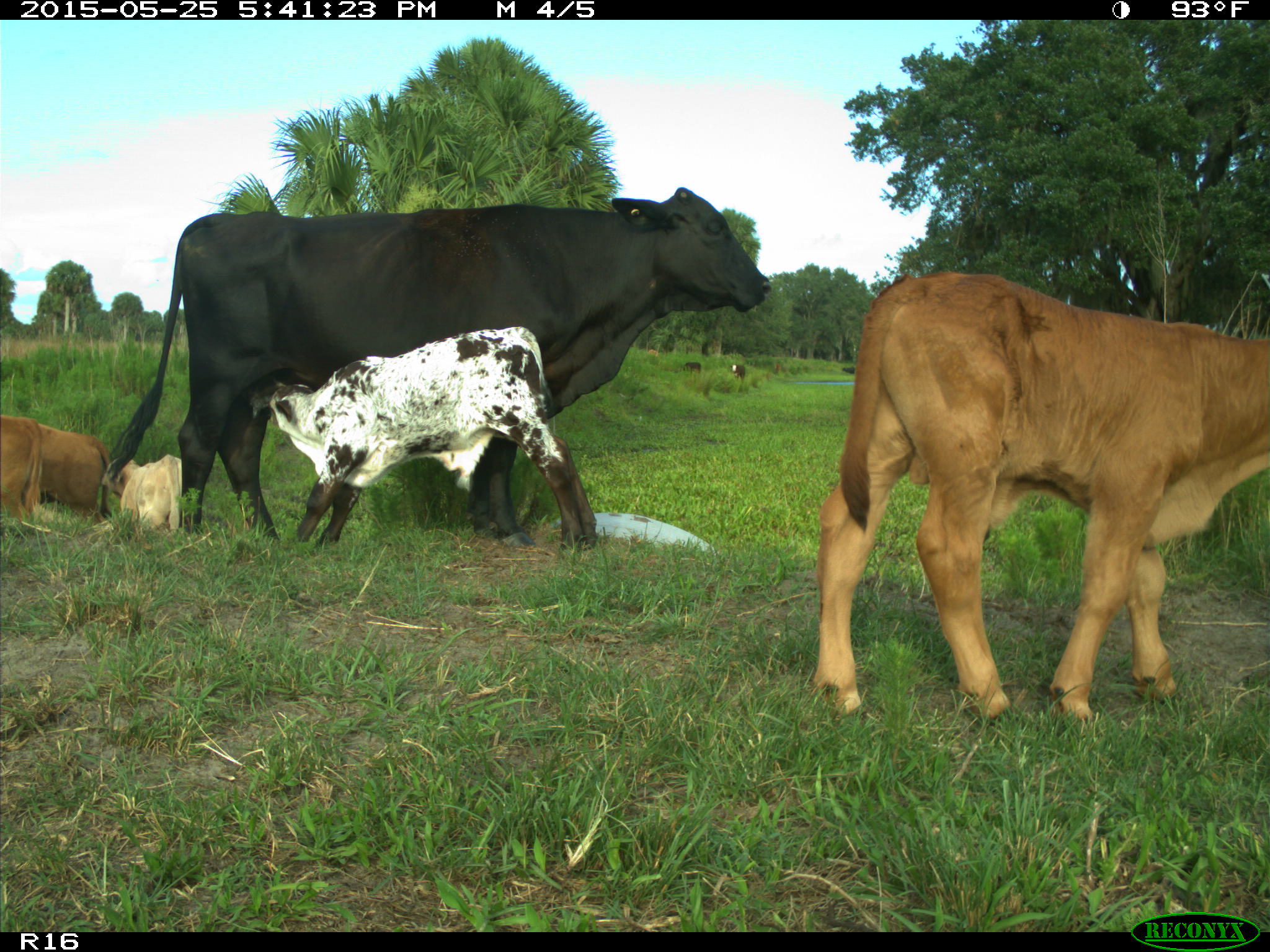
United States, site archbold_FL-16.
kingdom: Animalia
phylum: Chordata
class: Mammalia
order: Artiodactyla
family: Bovidae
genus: Bos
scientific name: Bos taurus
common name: domestic cow